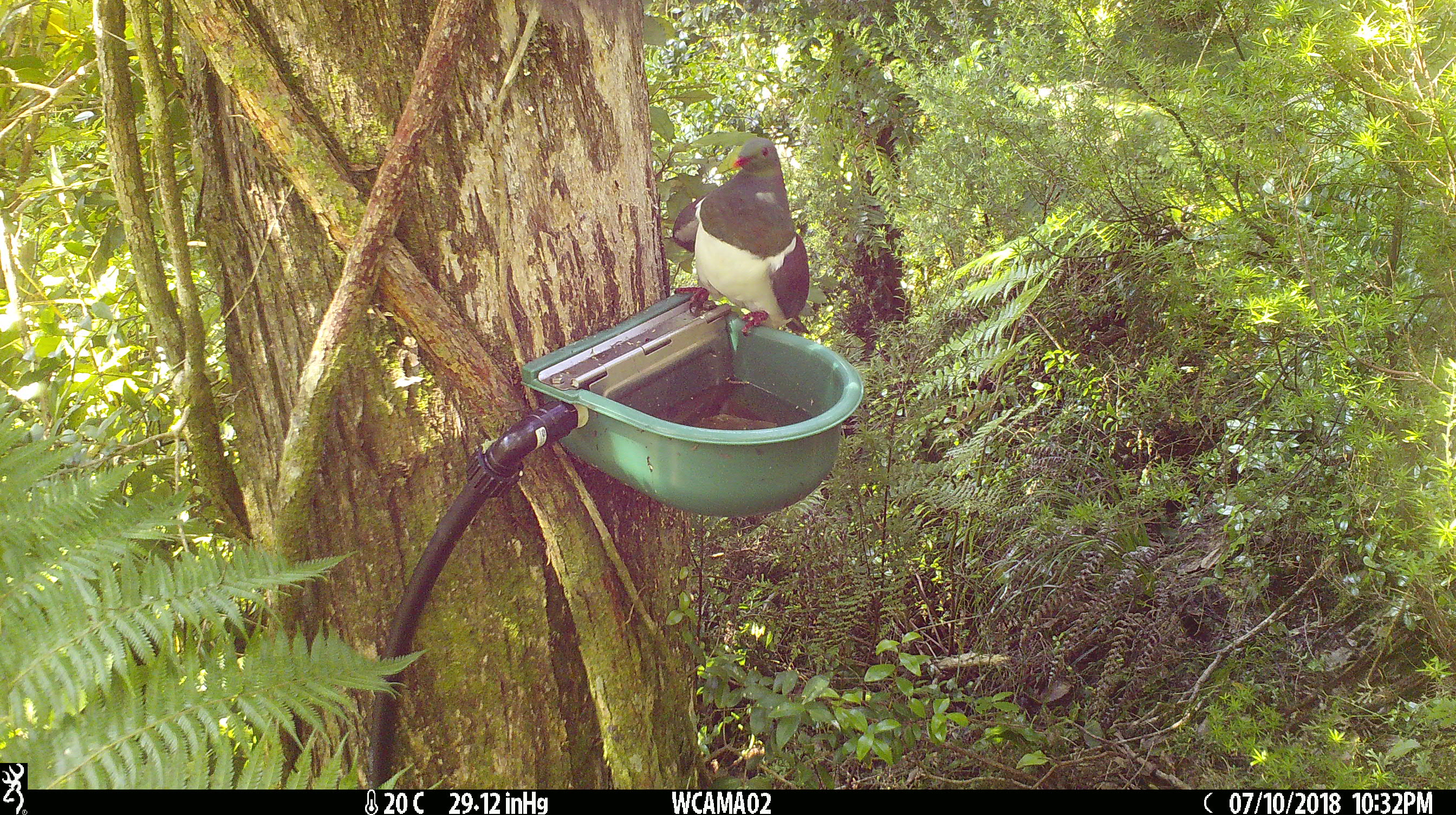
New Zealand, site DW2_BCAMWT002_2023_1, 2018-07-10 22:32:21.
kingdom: Animalia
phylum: Chordata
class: Aves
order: Columbiformes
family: Columbidae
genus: Hemiphaga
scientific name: Hemiphaga novaeseelandiae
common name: new zealand pigeon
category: kereru